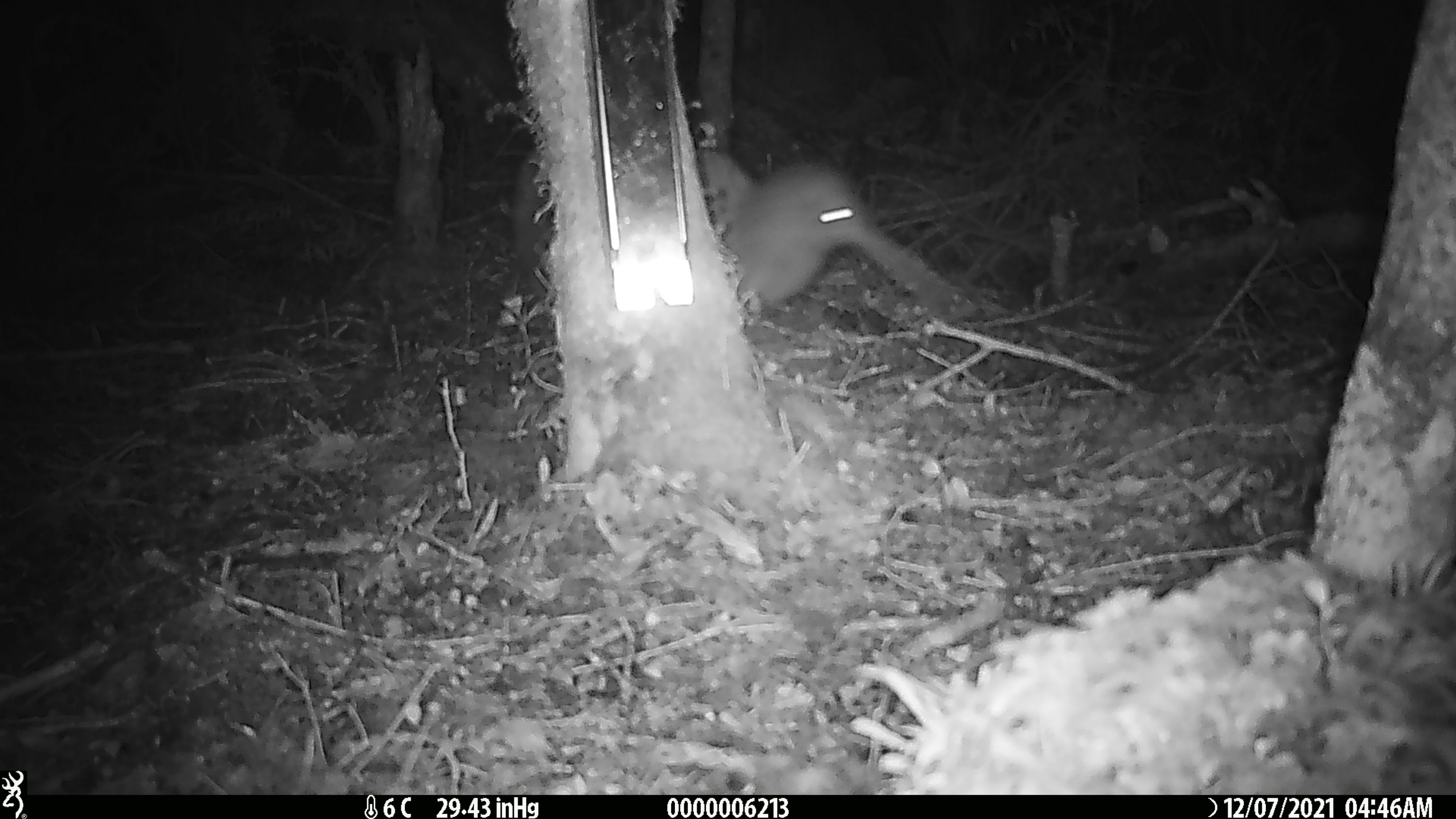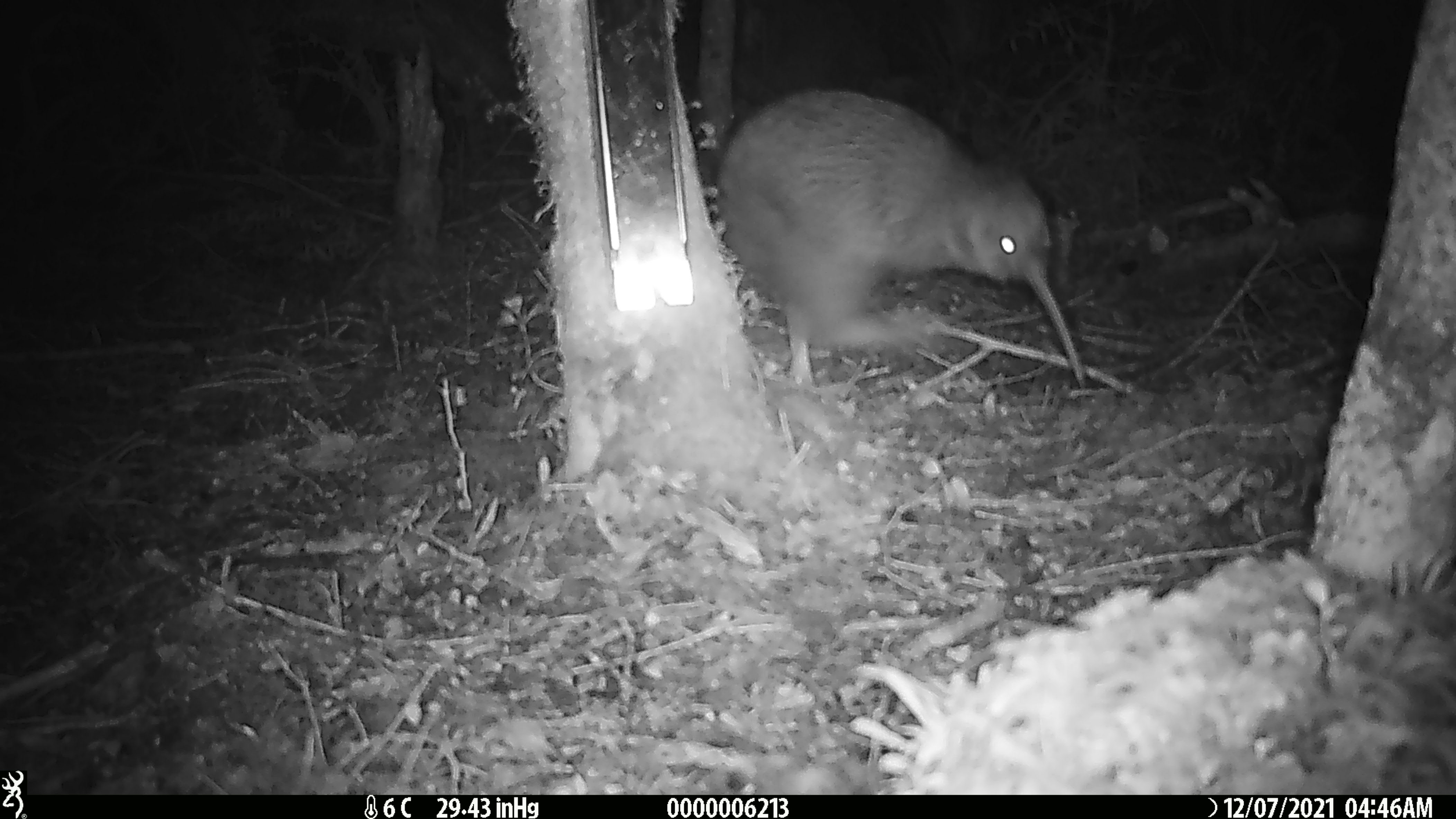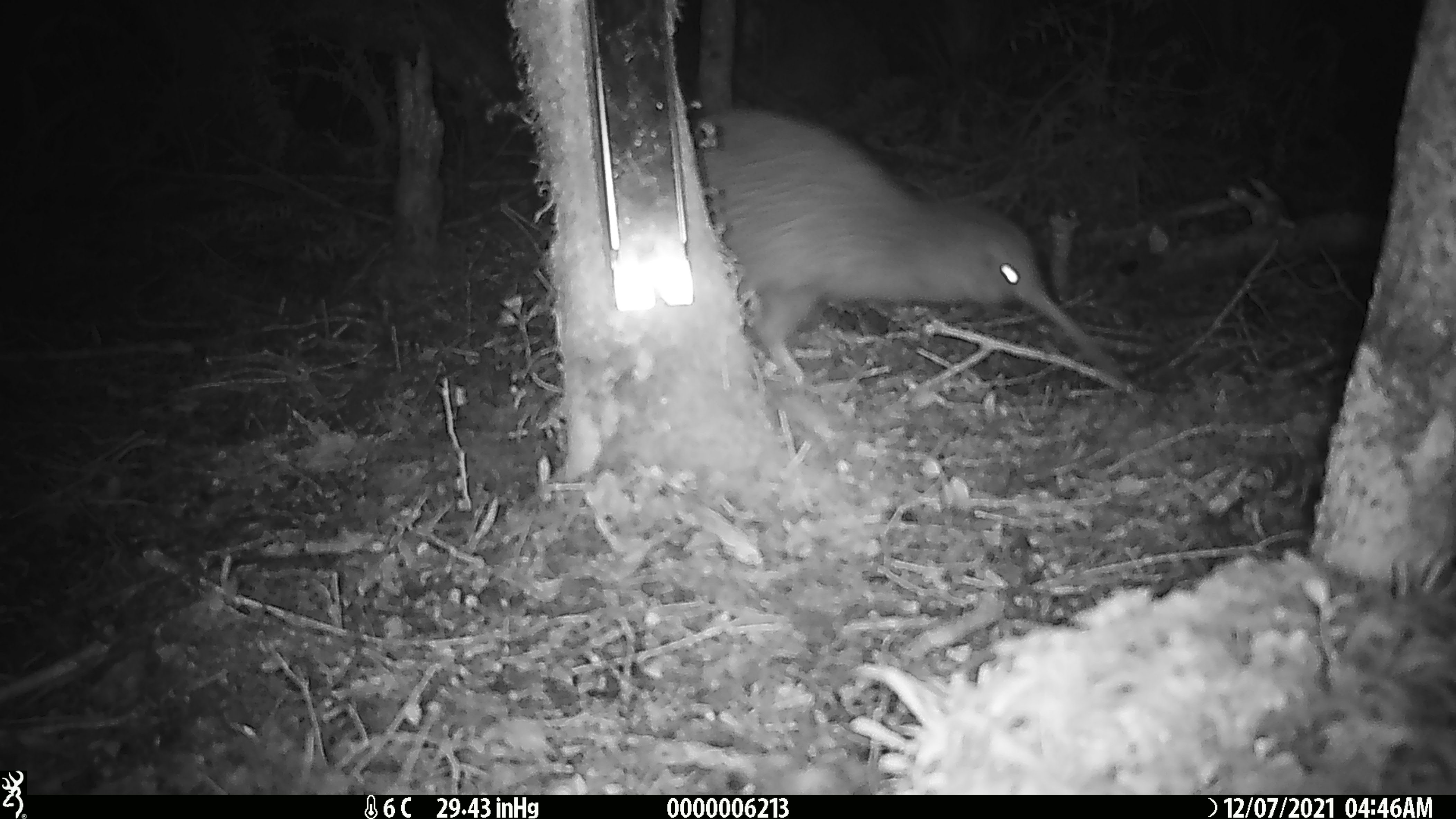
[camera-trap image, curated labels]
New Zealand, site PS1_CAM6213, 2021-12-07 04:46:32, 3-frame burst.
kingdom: Animalia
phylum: Chordata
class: Aves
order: Apterygiformes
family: Apterygidae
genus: Apteryx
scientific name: Apteryx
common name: kiwi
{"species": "kiwi (Apteryx)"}